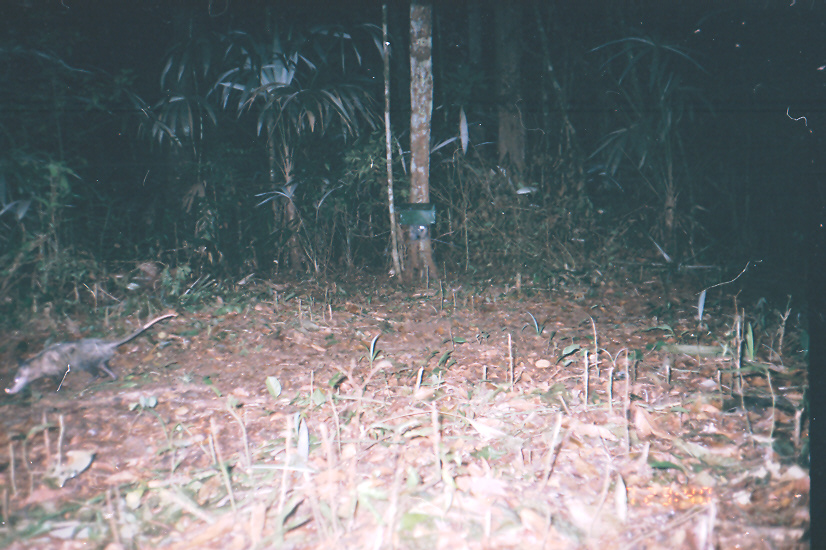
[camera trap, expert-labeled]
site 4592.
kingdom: Animalia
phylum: Chordata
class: Mammalia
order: Didelphimorphia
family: Didelphidae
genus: Didelphis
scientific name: Didelphis virginiana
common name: virginia opossum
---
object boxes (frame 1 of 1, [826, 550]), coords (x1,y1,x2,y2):
didelphis virginiana: (0,310,179,395)